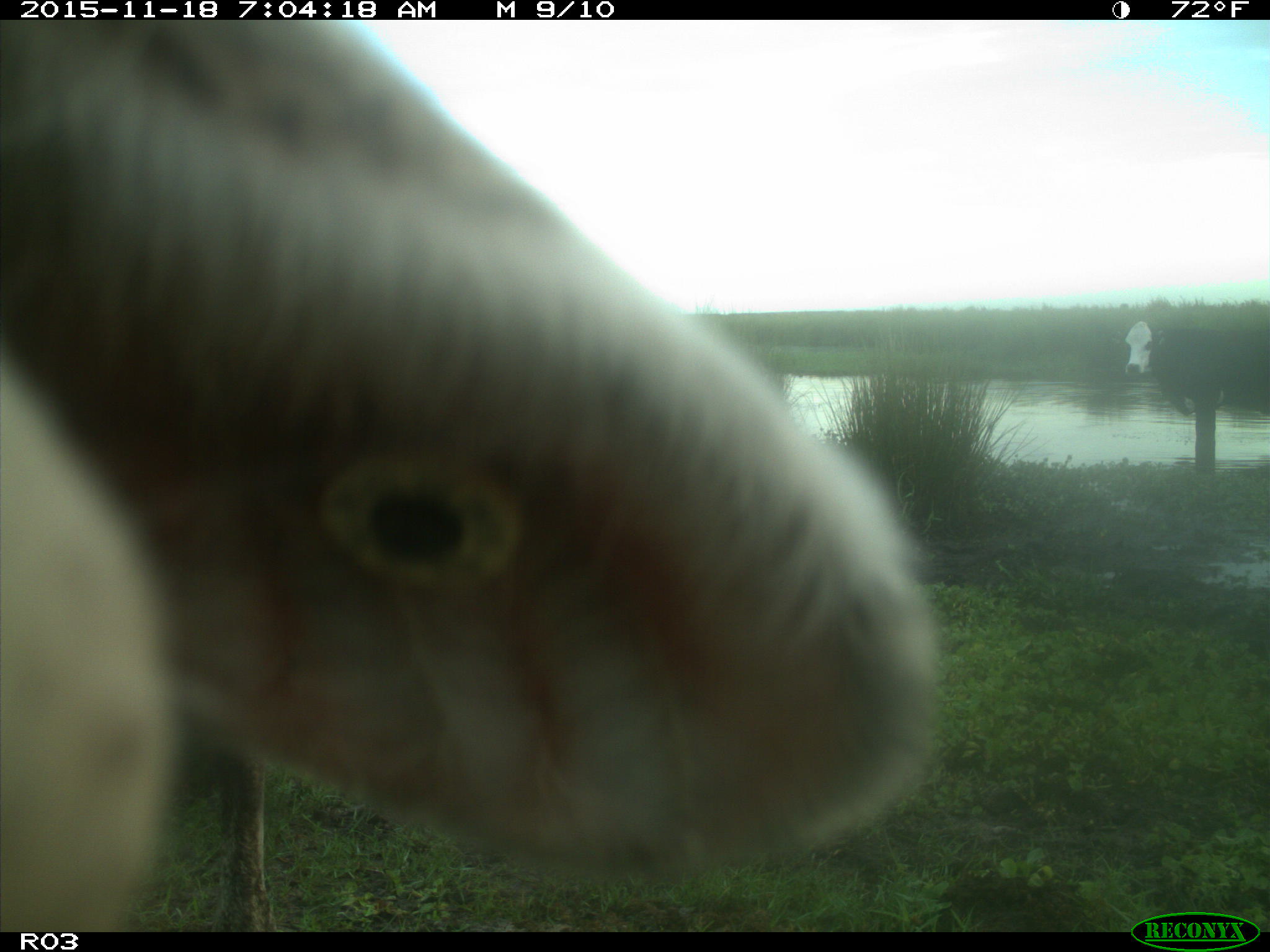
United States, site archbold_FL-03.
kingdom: Animalia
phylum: Chordata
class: Mammalia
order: Artiodactyla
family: Bovidae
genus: Bos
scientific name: Bos taurus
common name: domestic cow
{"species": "Bos taurus (domestic cow)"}